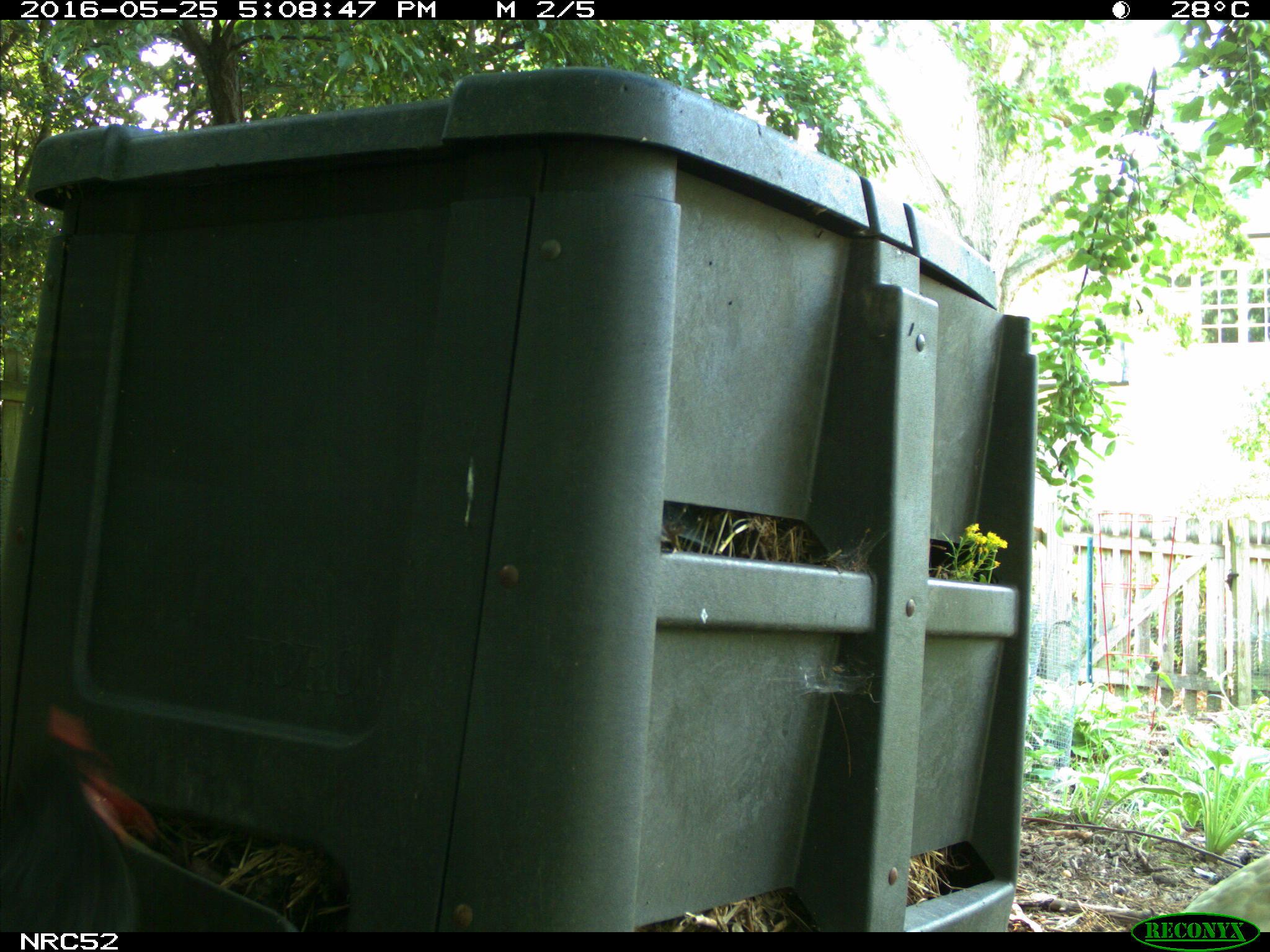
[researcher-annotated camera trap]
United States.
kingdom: Animalia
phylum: Chordata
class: Aves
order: Galliformes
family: Phasianidae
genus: Gallus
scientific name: Gallus gallus domesticus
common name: domestic chicken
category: Chicken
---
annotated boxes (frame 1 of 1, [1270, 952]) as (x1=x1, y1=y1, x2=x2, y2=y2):
Chicken: (x1=1172, y1=840, x2=1270, y2=924)